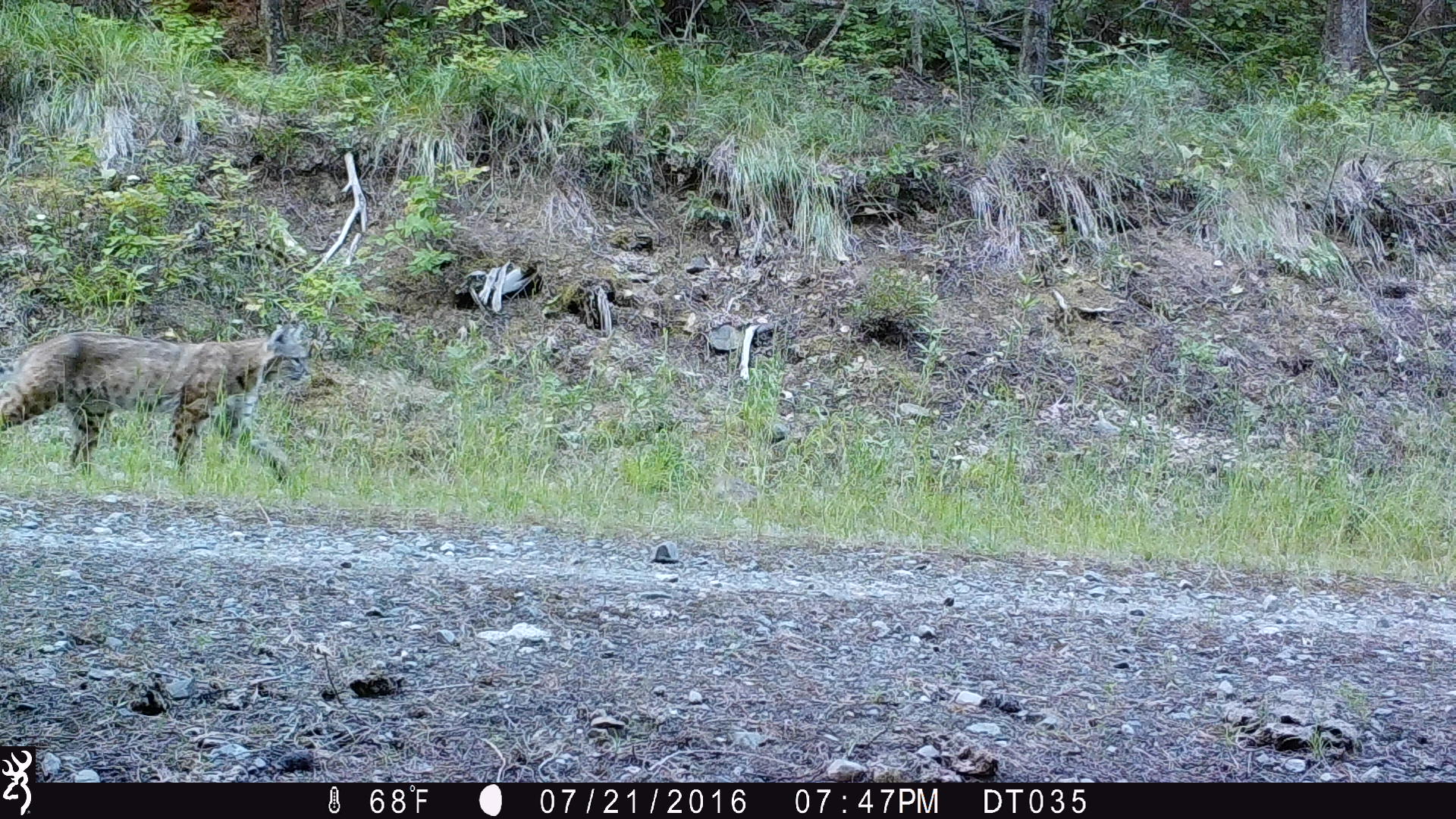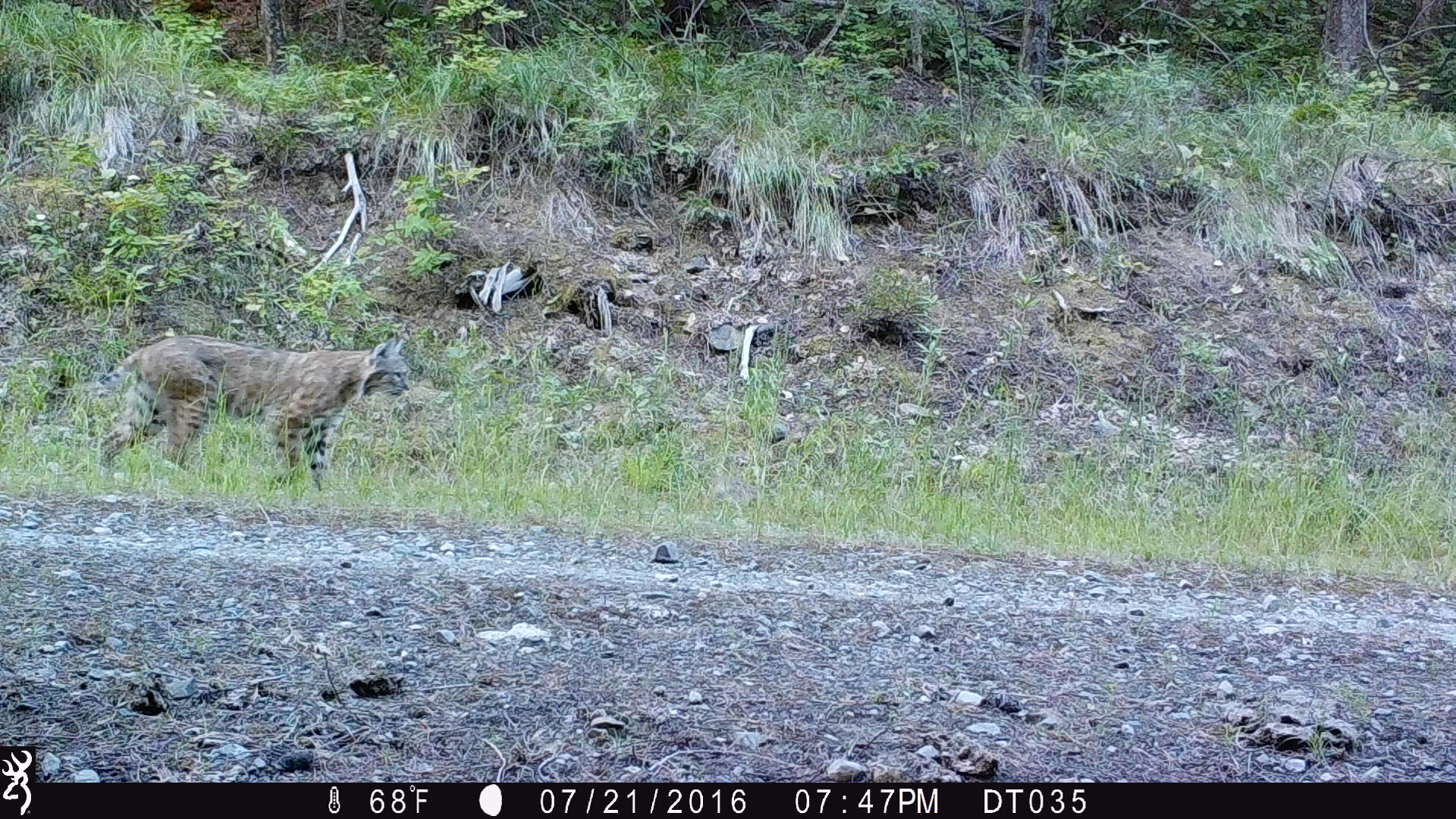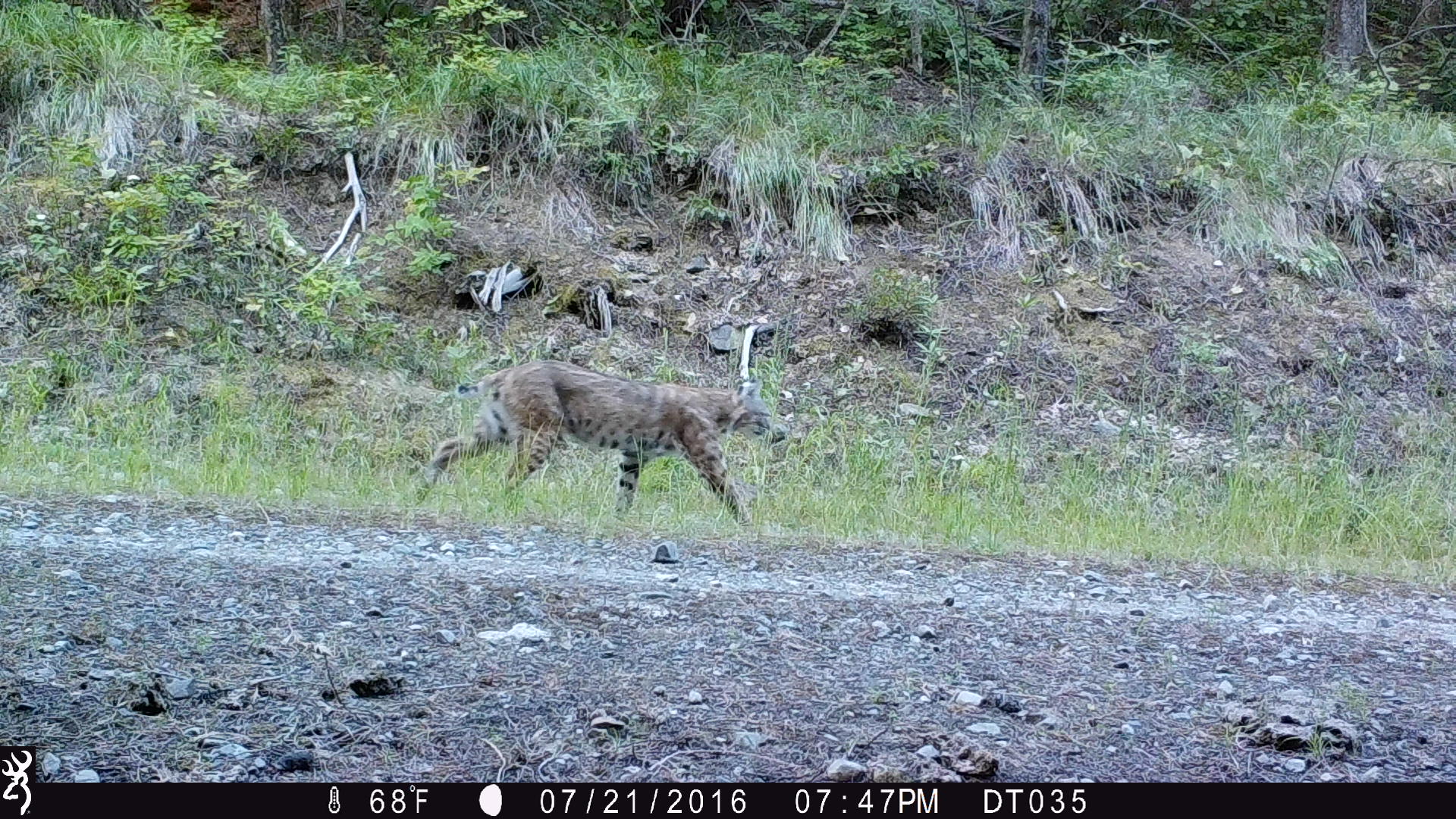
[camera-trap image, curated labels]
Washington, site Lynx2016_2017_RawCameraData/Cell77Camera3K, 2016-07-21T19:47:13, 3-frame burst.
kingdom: Animalia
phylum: Chordata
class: Mammalia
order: Carnivora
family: Felidae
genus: Lynx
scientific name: Lynx rufus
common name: bobcat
Lynx rufus (bobcat). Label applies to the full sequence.